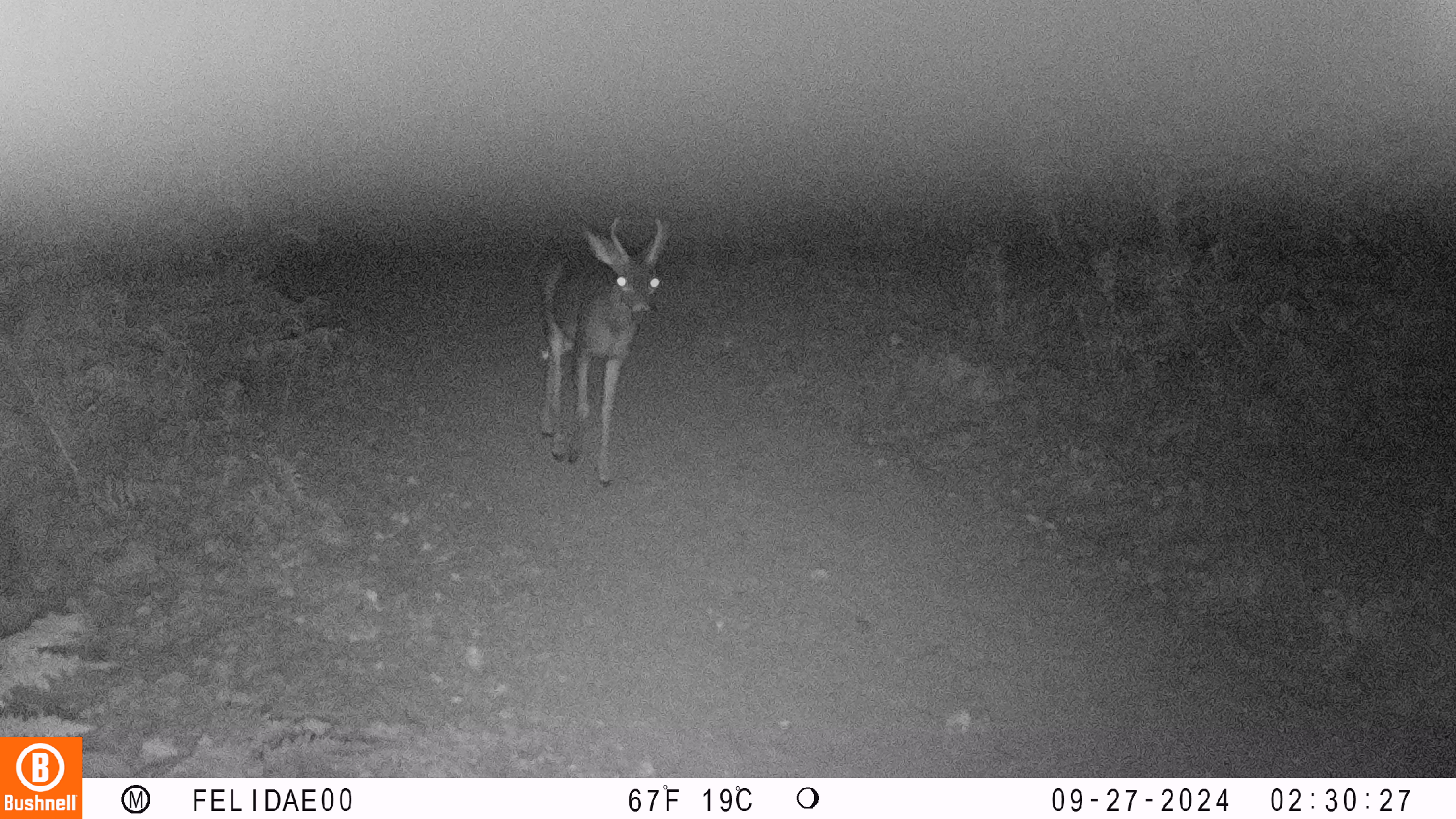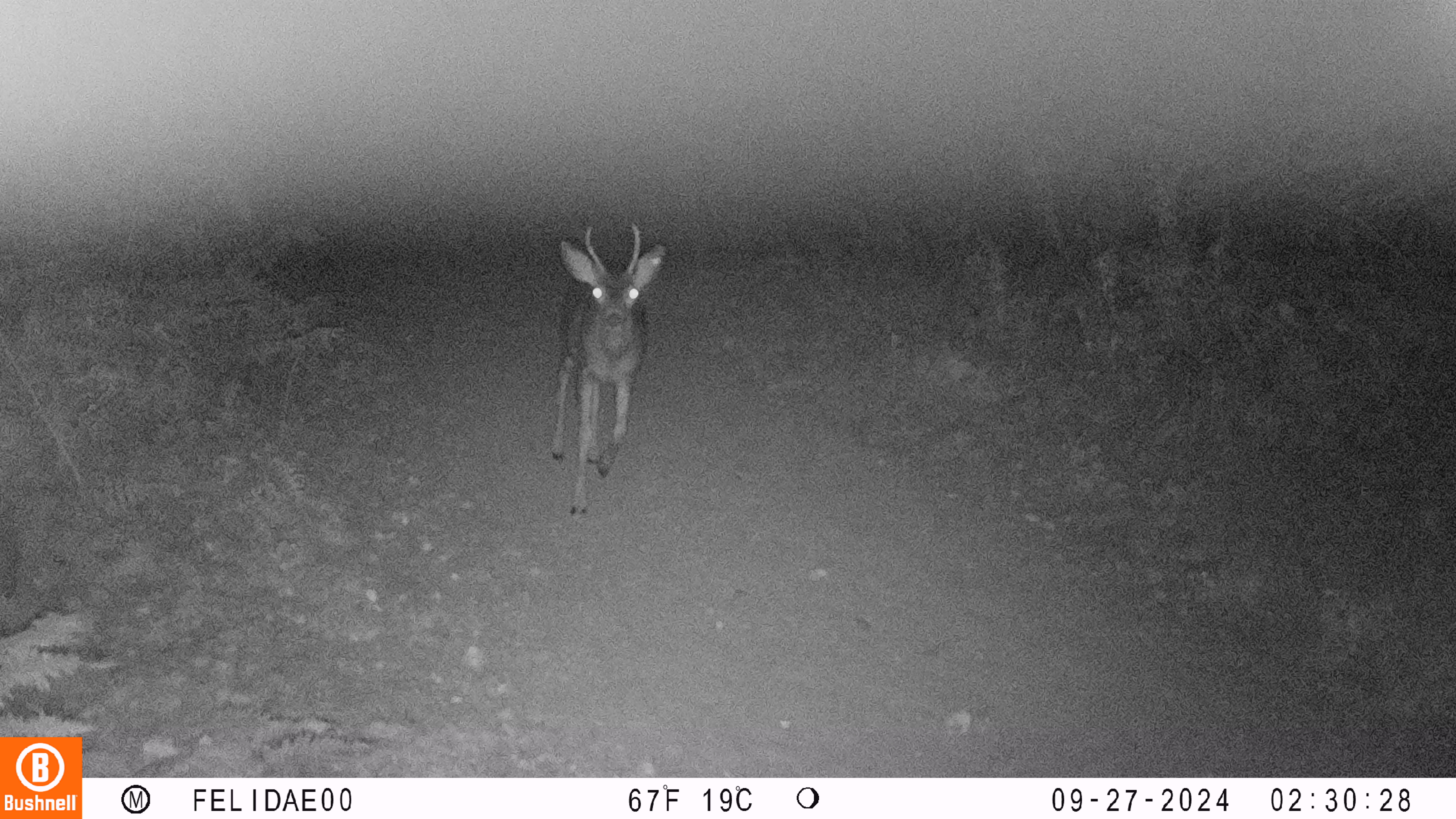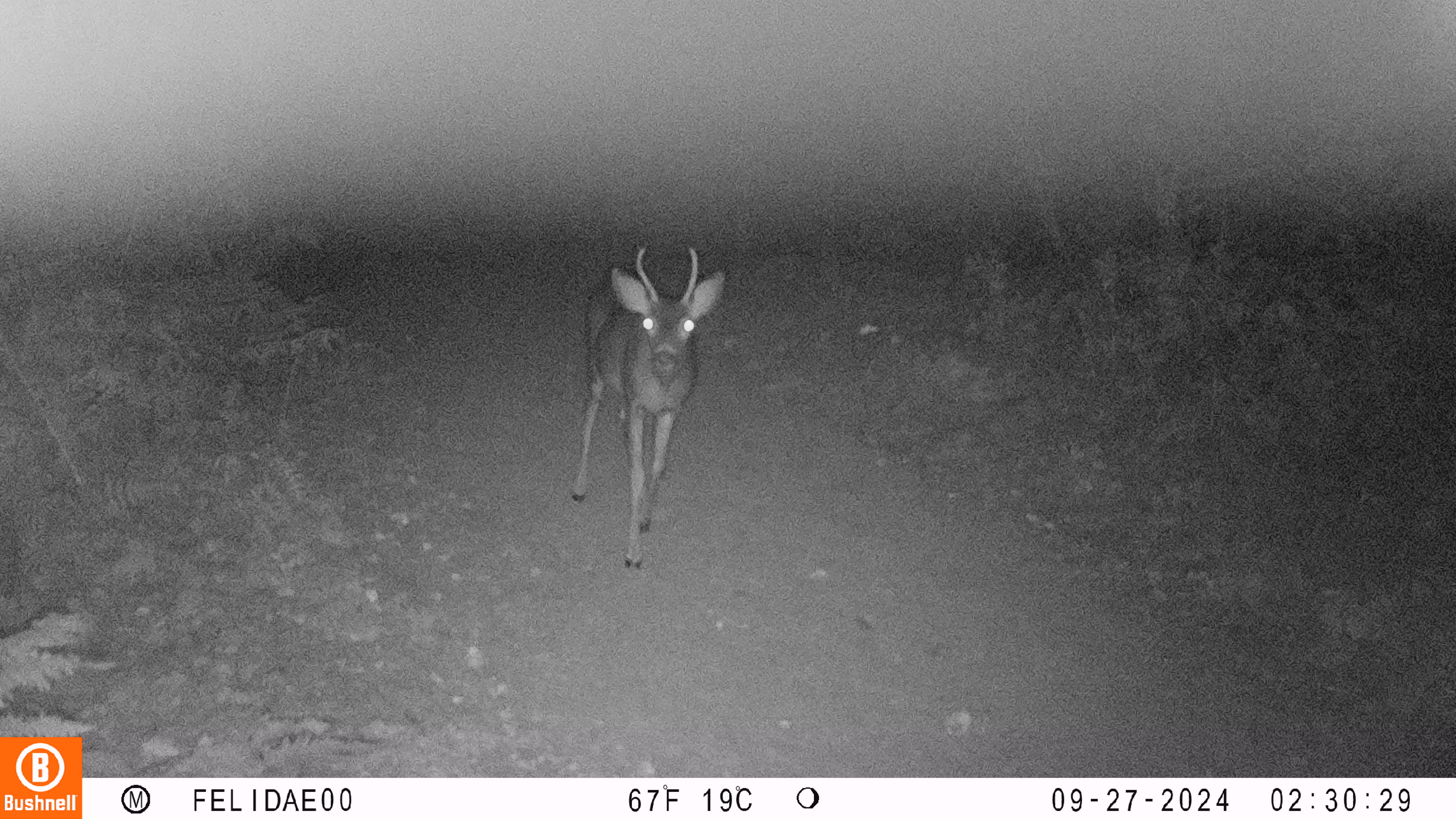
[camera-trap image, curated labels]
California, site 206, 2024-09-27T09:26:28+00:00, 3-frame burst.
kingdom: Animalia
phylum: Chordata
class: Mammalia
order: Artiodactyla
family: Cervidae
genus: Odocoileus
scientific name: Odocoileus hemionus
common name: mule deer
Mule deer (Odocoileus hemionus).